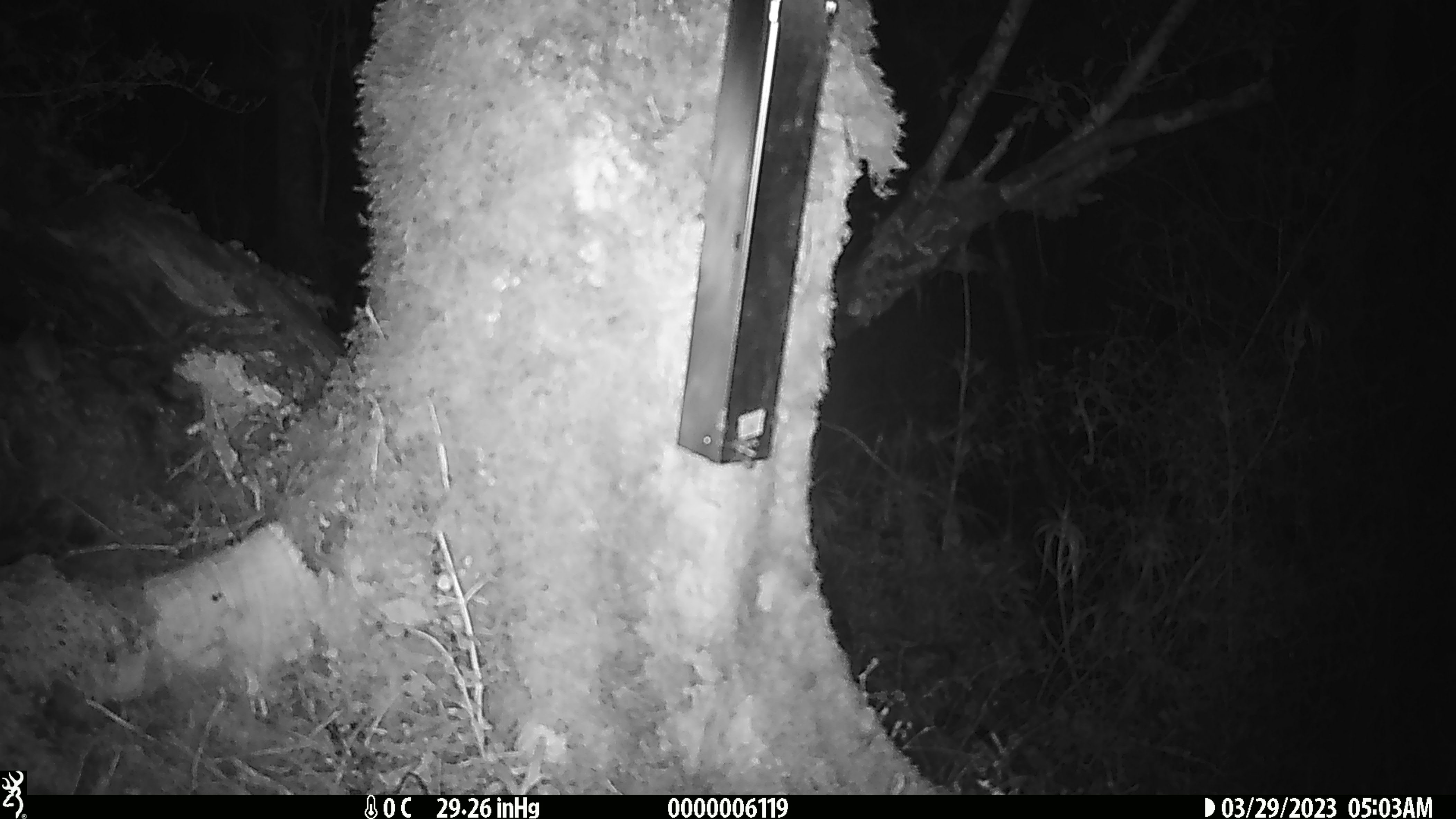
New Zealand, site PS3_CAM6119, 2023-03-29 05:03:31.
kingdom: Animalia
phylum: Chordata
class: Mammalia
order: Rodentia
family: Muridae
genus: Mus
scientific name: Mus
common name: mouse